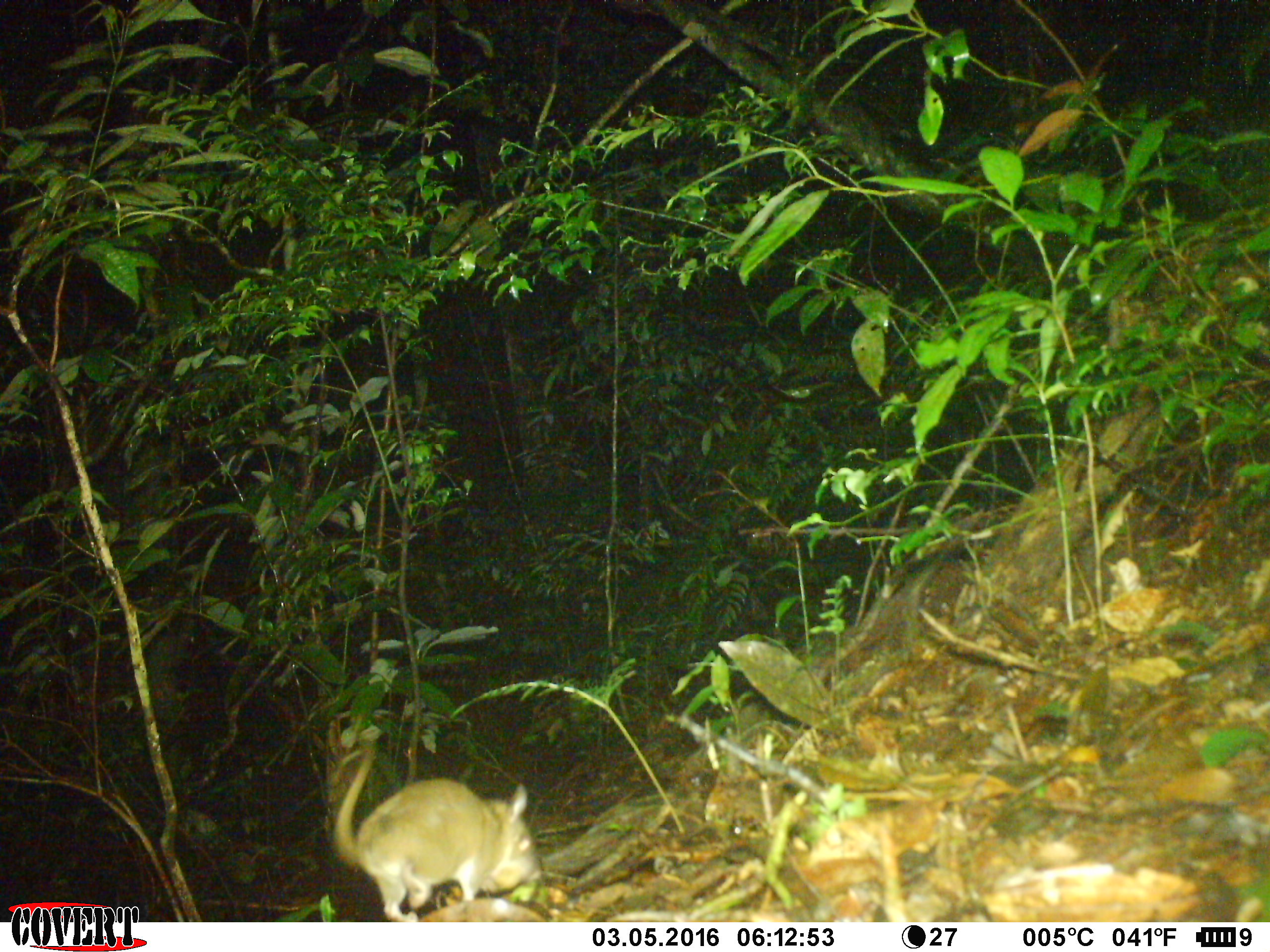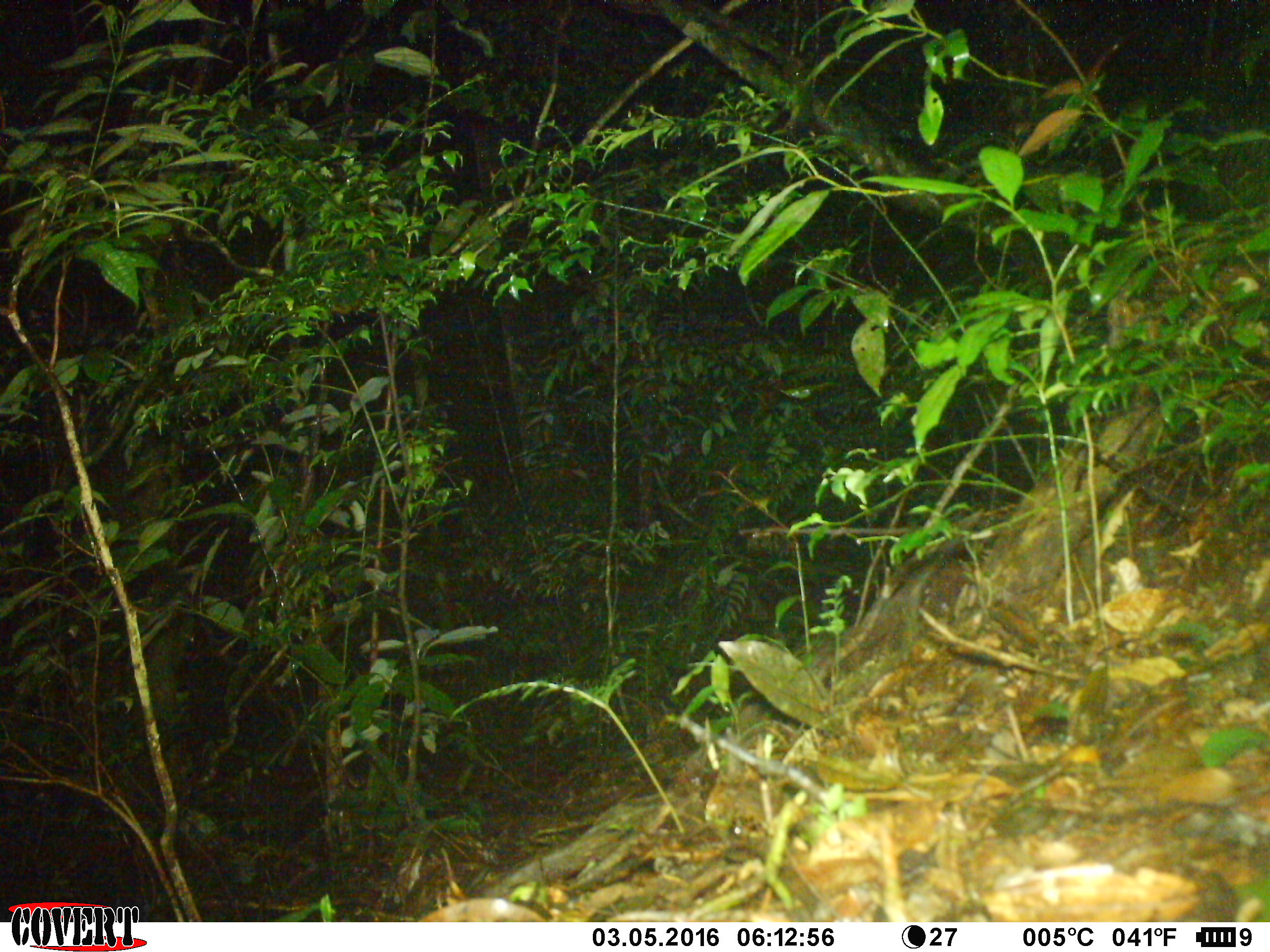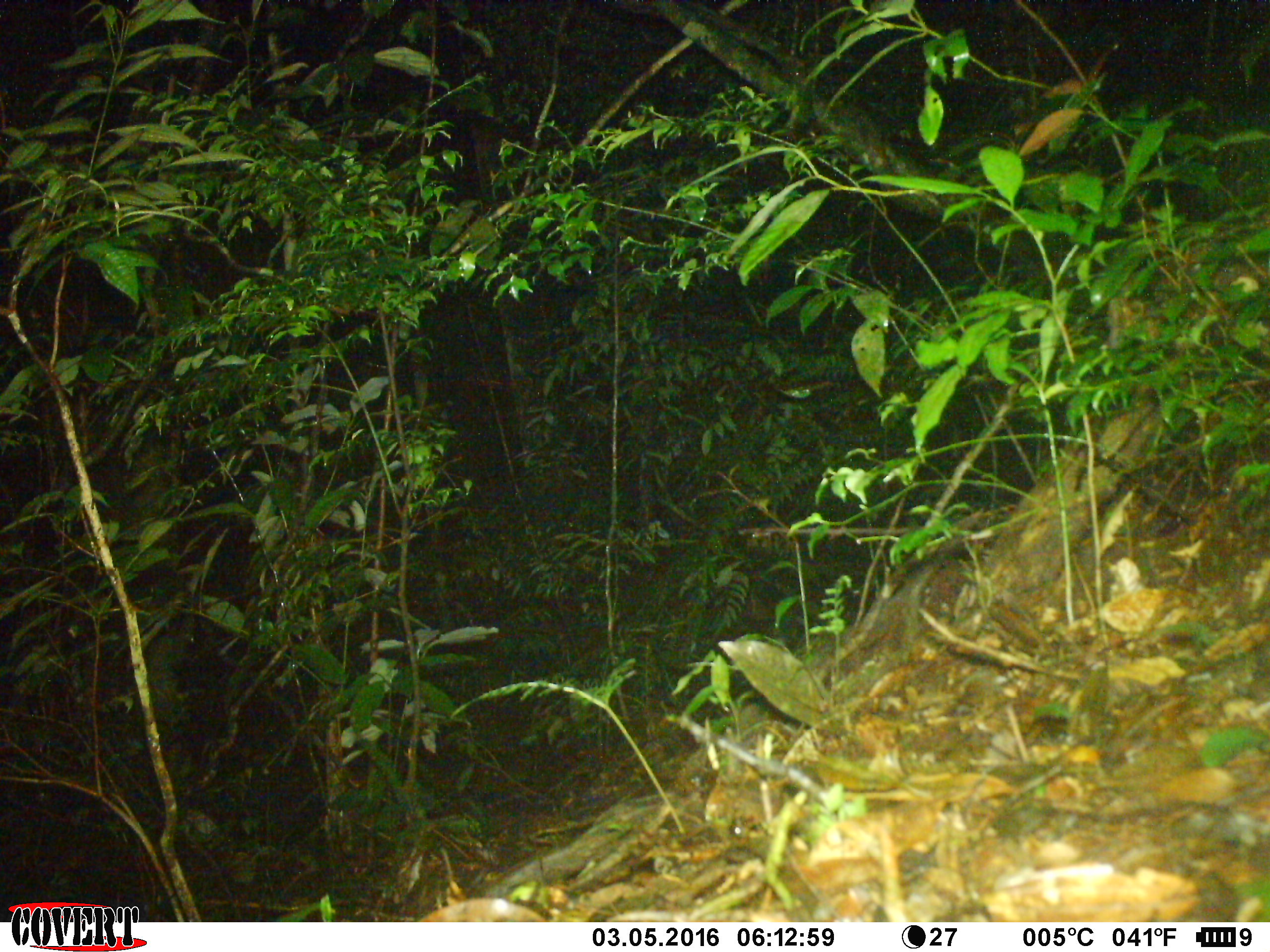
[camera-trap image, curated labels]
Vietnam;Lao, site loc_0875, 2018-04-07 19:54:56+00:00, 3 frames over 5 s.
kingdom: Animalia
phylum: Chordata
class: Mammalia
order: Rodentia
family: Muridae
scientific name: Muridae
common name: old-world mice and rats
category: unidentified murid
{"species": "unidentified murid (old-world mice and rats) (Muridae)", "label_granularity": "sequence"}